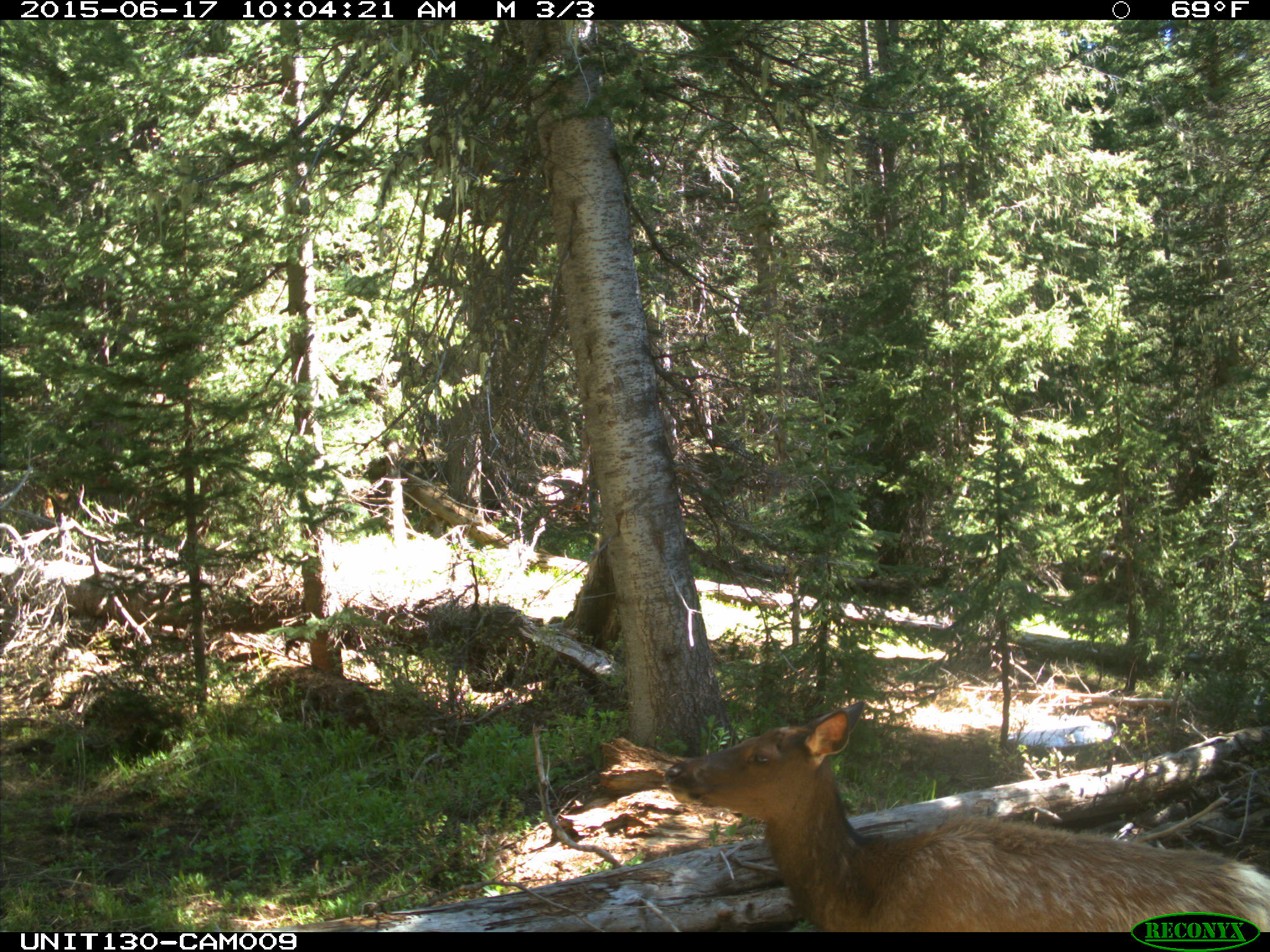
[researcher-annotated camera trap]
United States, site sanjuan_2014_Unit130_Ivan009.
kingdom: Animalia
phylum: Chordata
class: Mammalia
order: Artiodactyla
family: Cervidae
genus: Cervus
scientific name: Cervus elaphus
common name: red deer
Cervus elaphus (red deer).